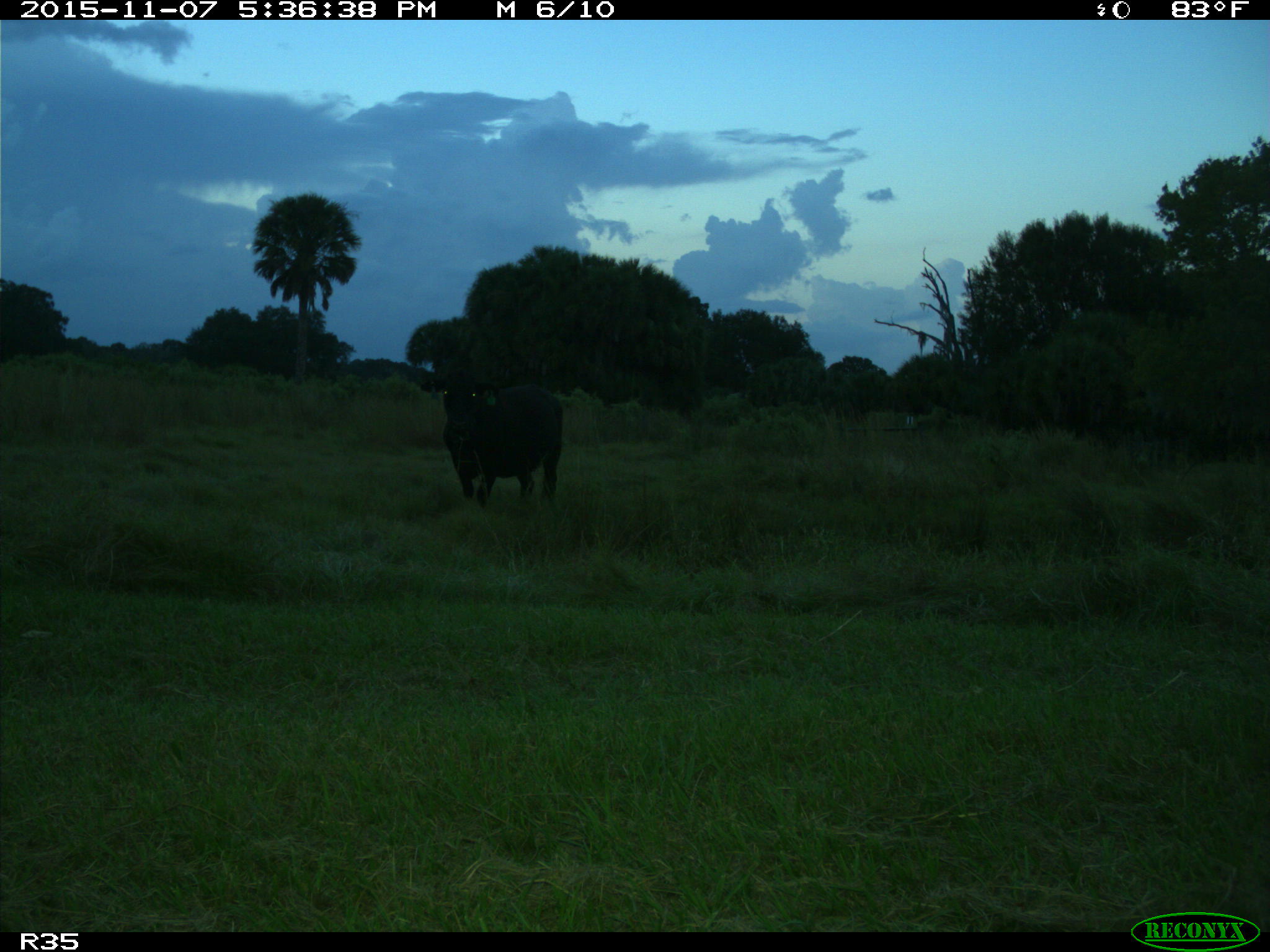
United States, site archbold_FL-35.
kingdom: Animalia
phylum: Chordata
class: Mammalia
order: Artiodactyla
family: Bovidae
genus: Bos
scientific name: Bos taurus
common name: domestic cow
Bos taurus (domestic cow).